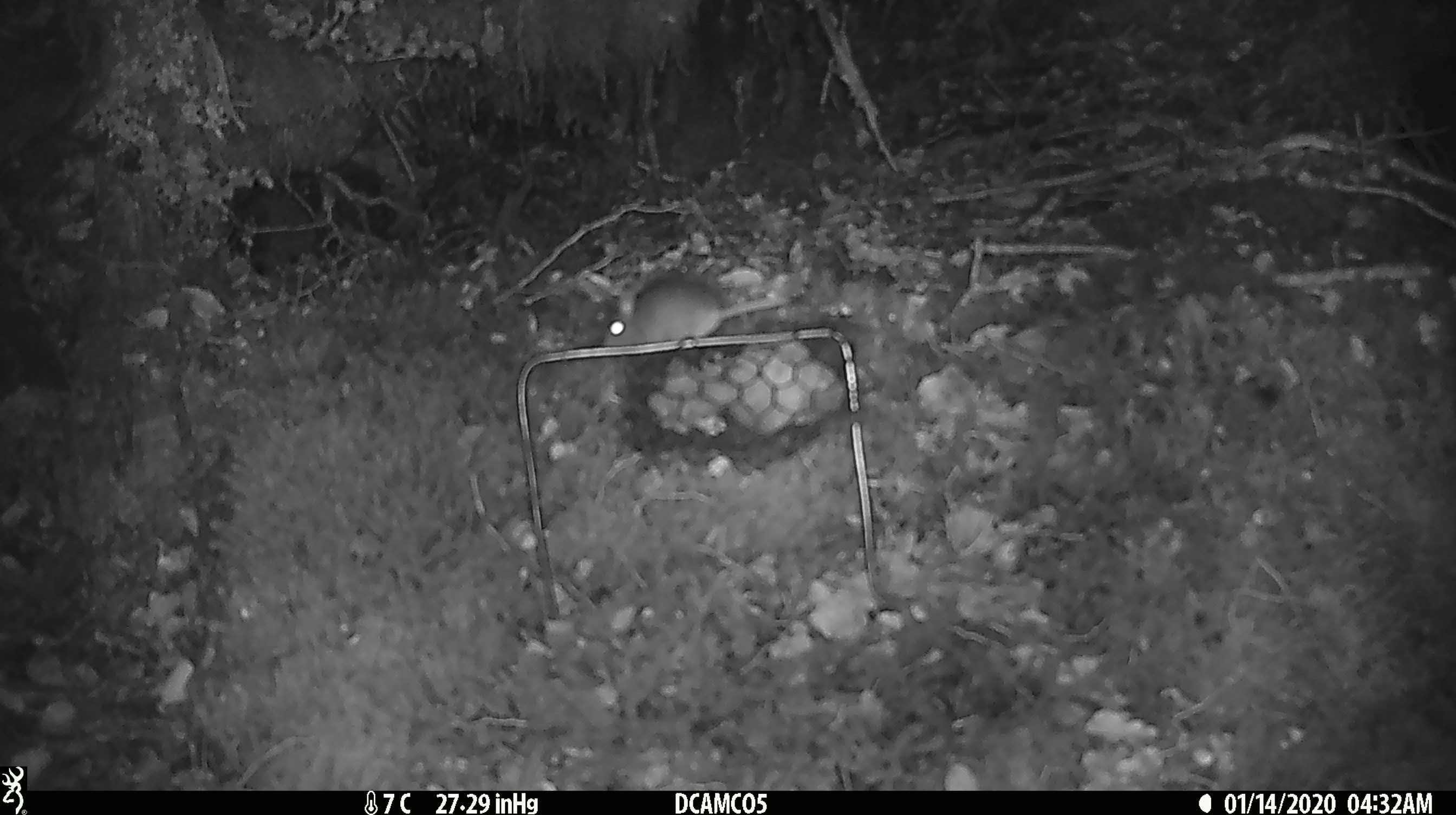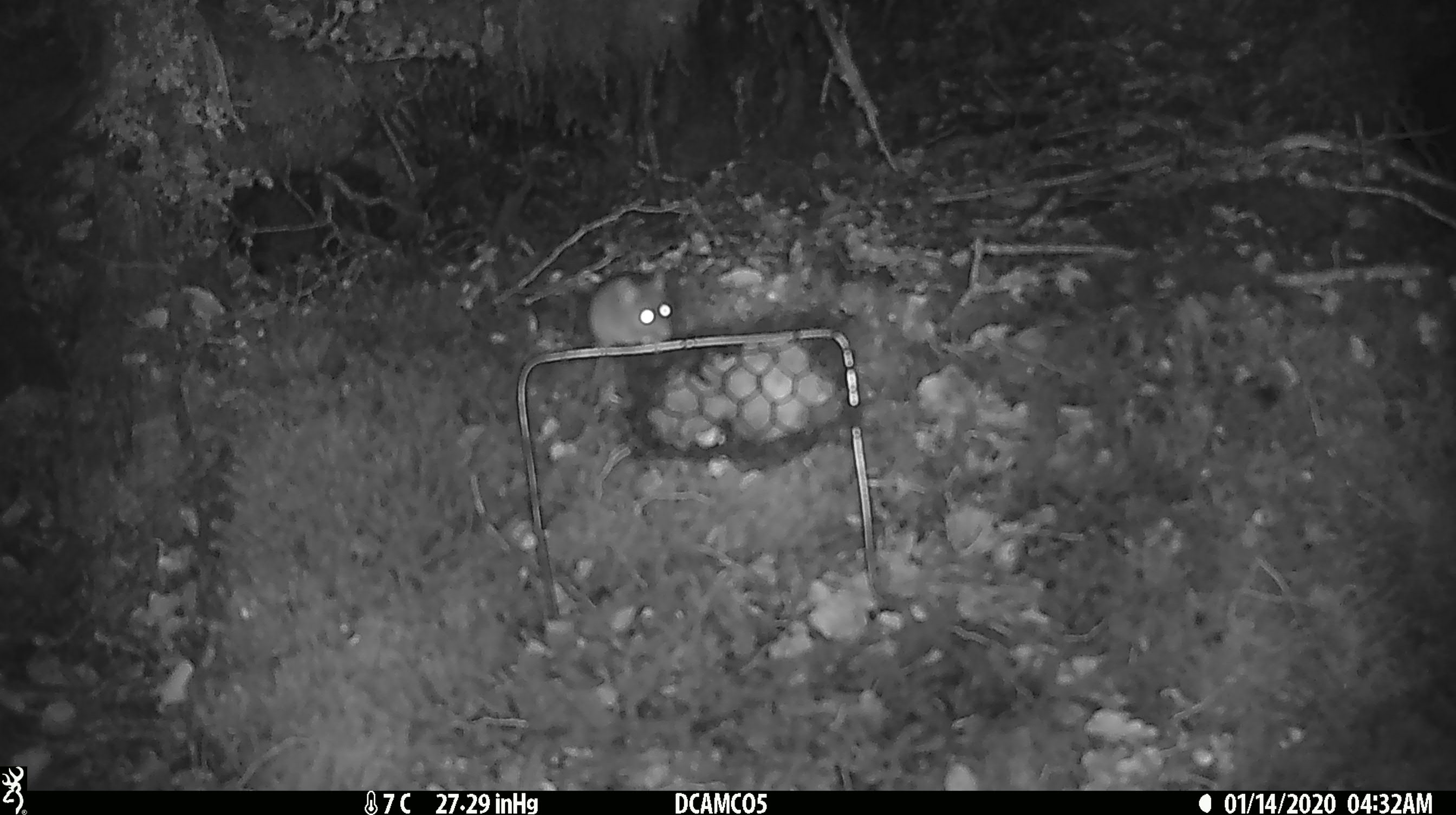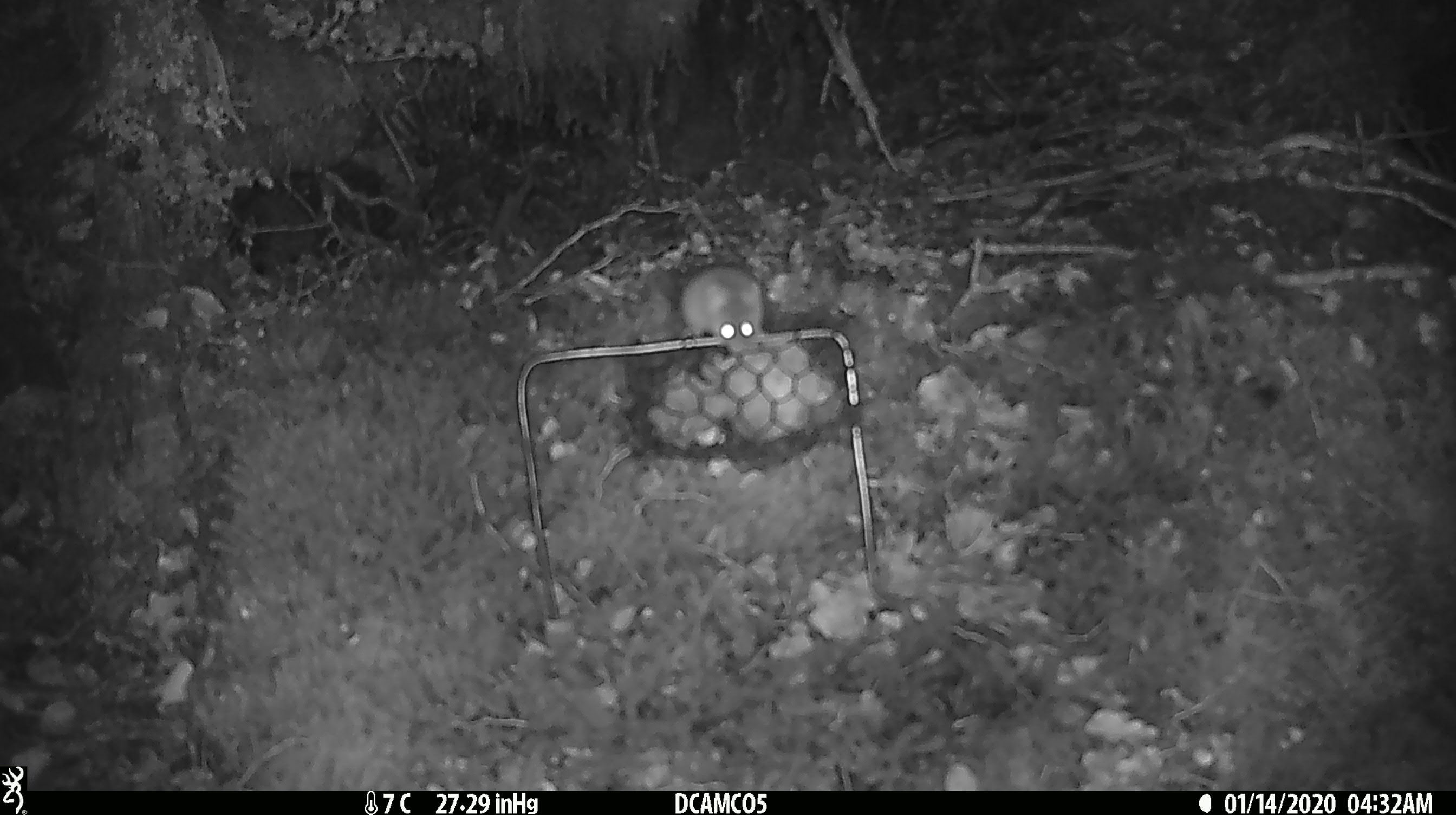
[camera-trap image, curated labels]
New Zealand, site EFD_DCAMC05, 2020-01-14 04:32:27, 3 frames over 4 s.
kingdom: Animalia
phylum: Chordata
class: Mammalia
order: Rodentia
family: Muridae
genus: Mus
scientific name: Mus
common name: mouse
Mouse (Mus).